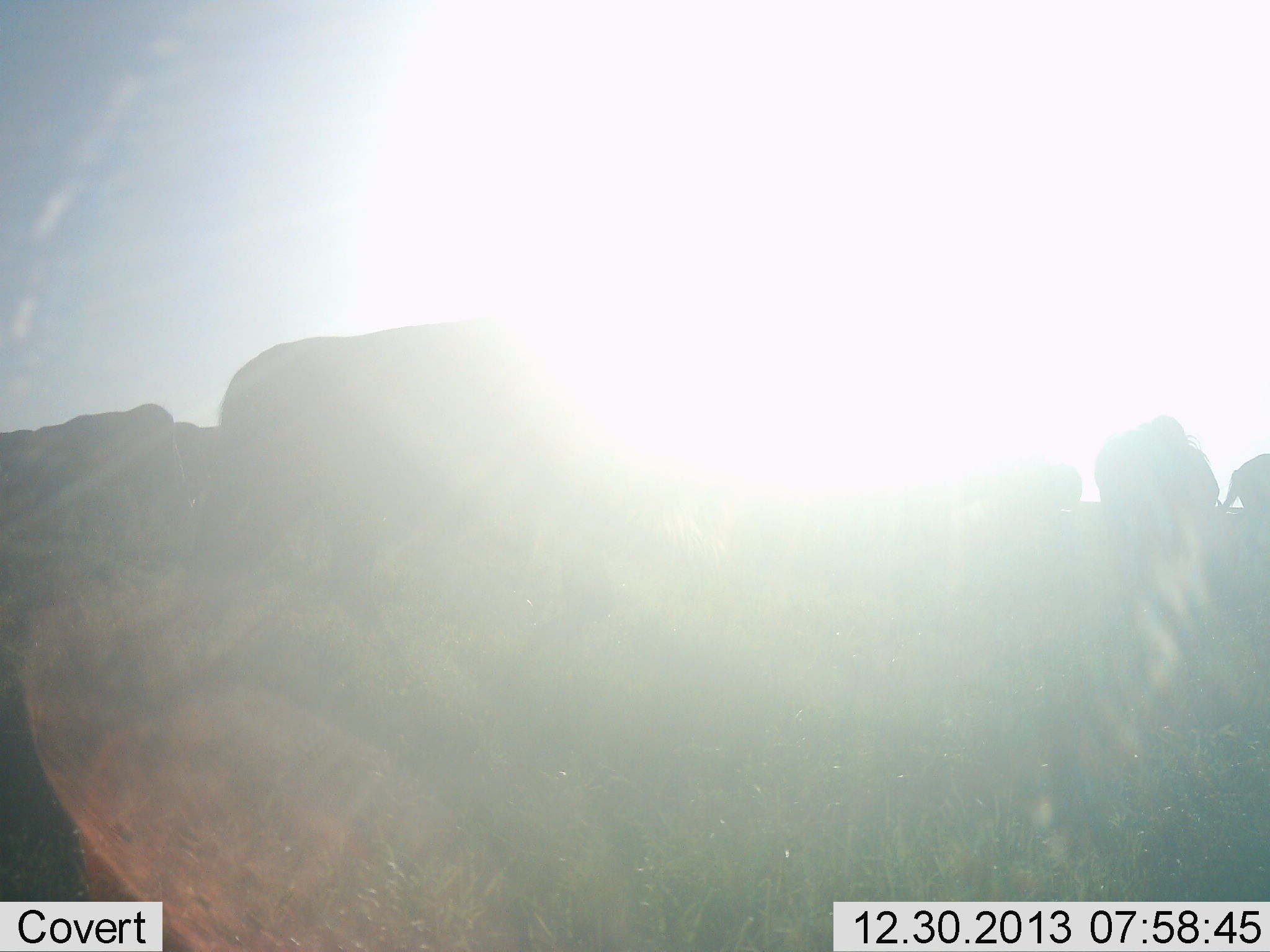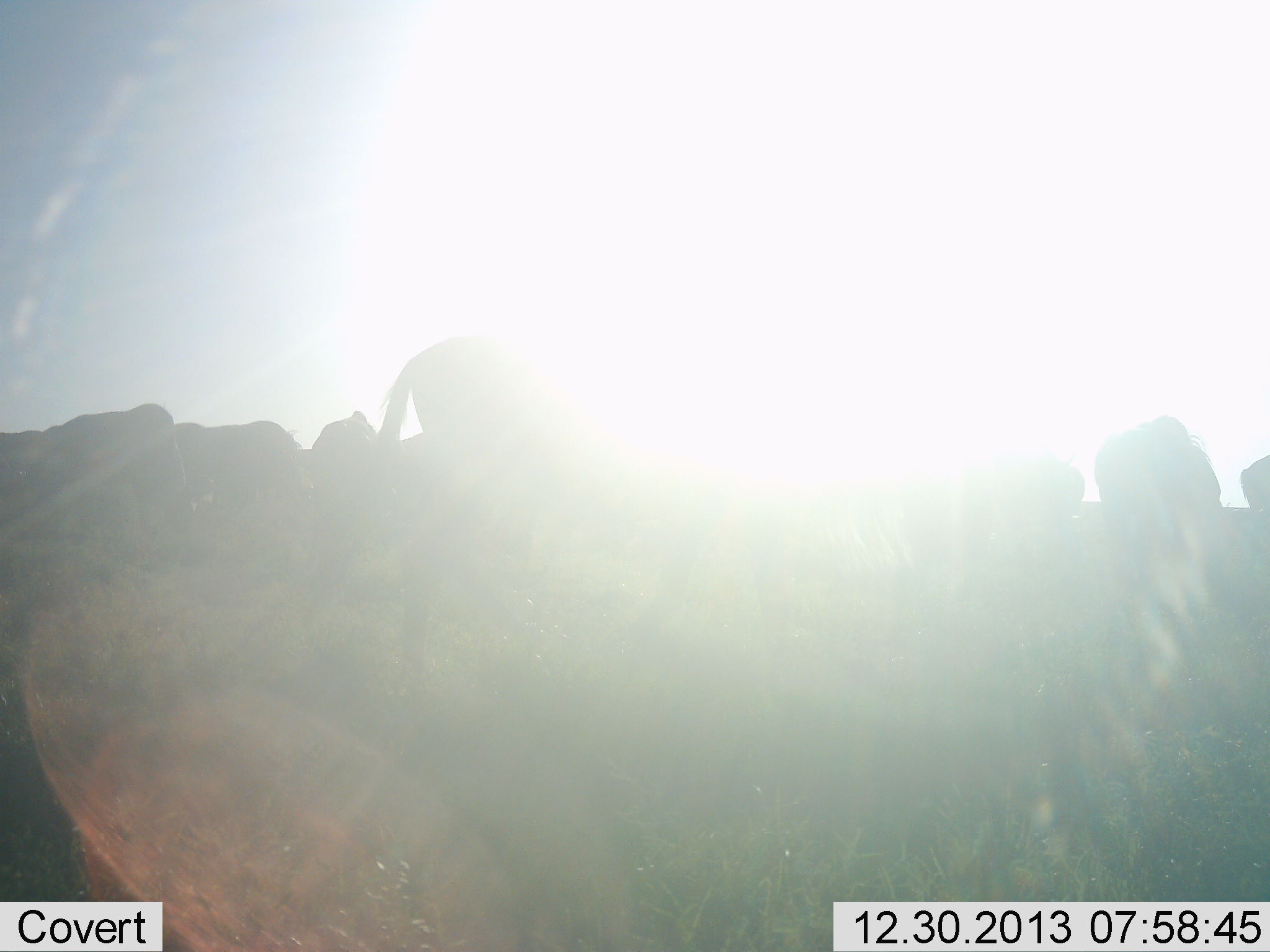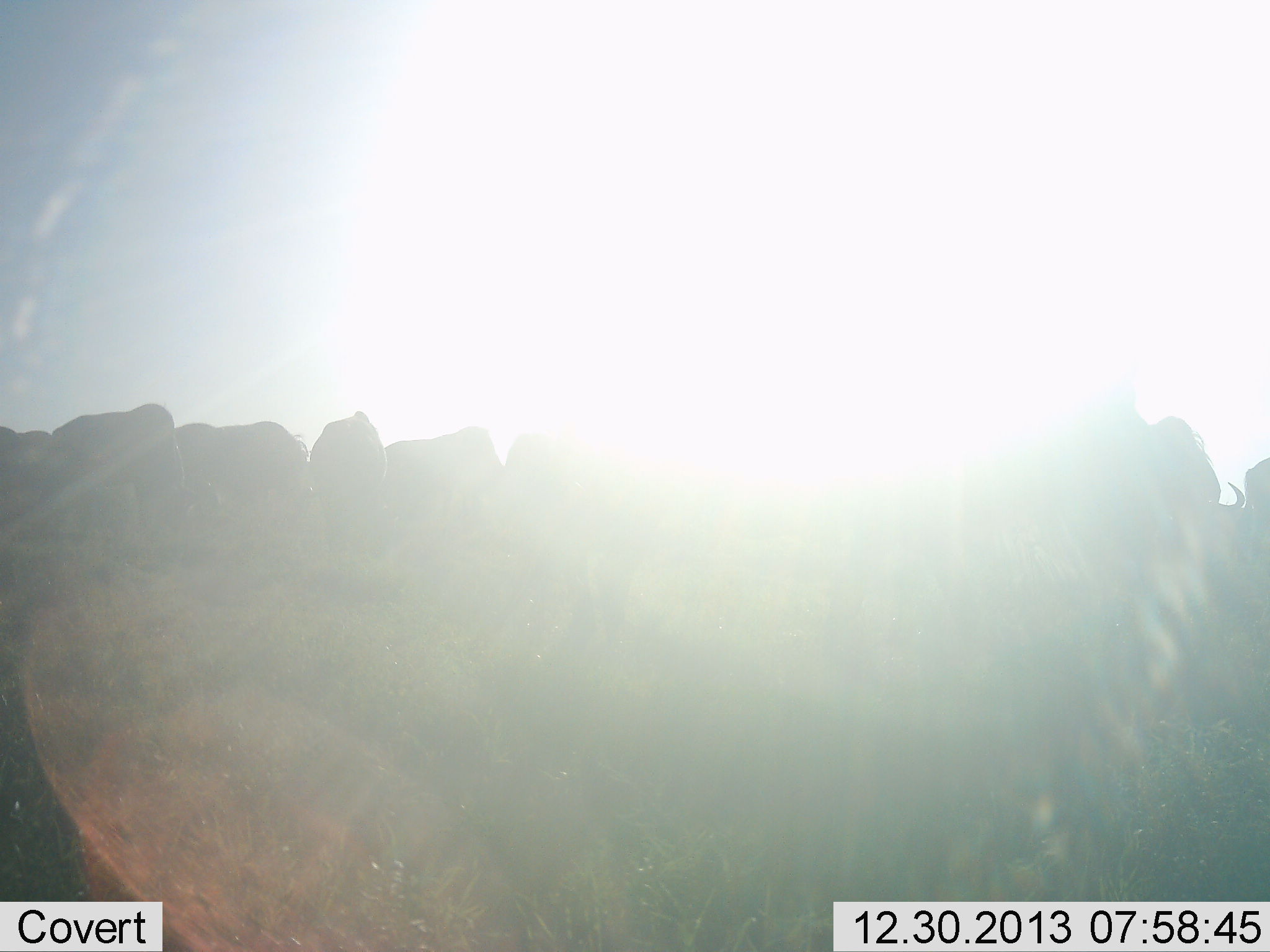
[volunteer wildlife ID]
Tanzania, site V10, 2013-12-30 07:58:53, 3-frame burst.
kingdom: Animalia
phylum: Chordata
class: Mammalia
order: Artiodactyla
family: Bovidae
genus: Connochaetes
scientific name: Connochaetes taurinus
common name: blue wildebeest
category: wildebeest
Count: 8.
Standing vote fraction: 40%.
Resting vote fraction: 0%.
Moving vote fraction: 70%.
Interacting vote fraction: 0%.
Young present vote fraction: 0%.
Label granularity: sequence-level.